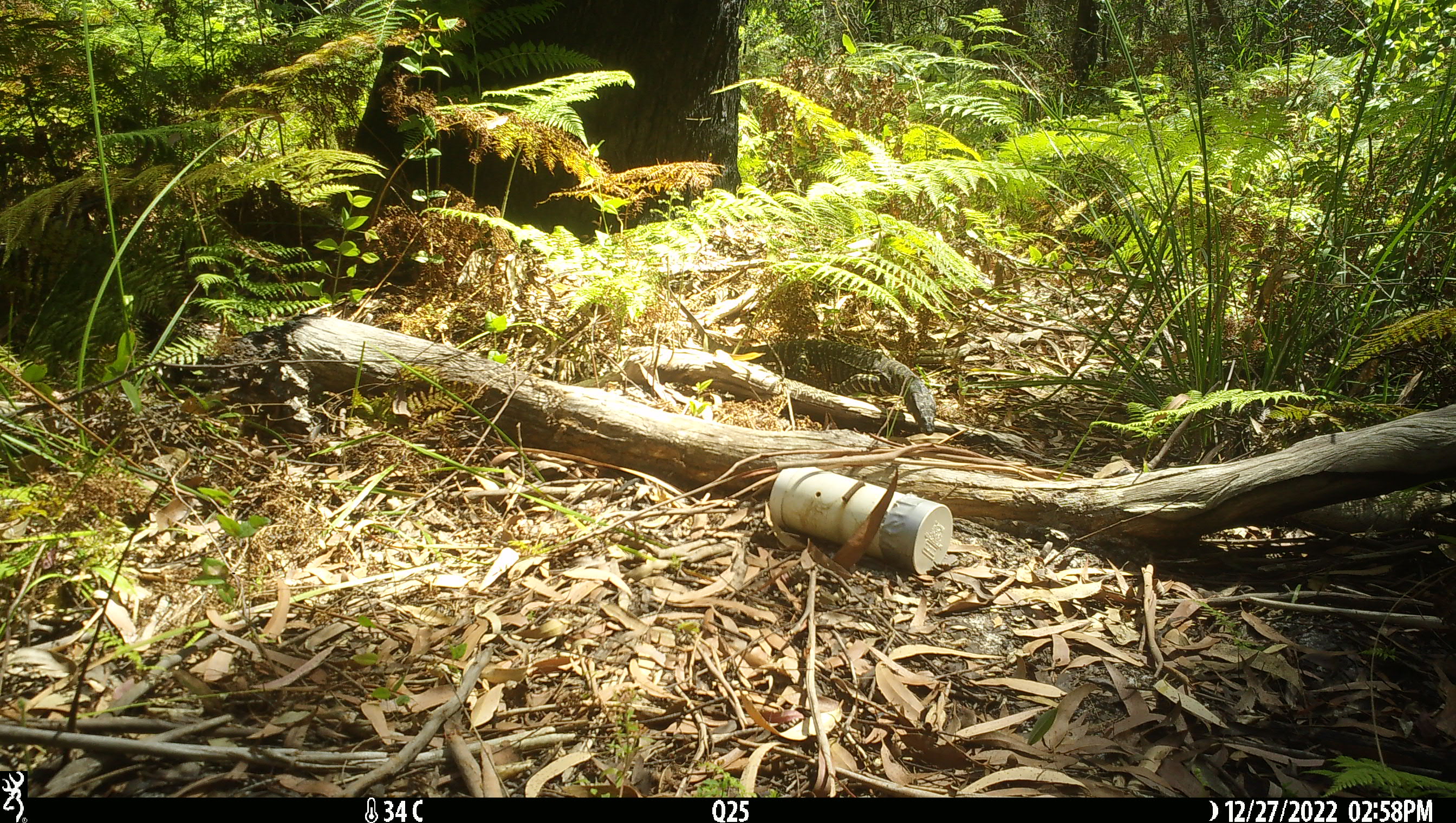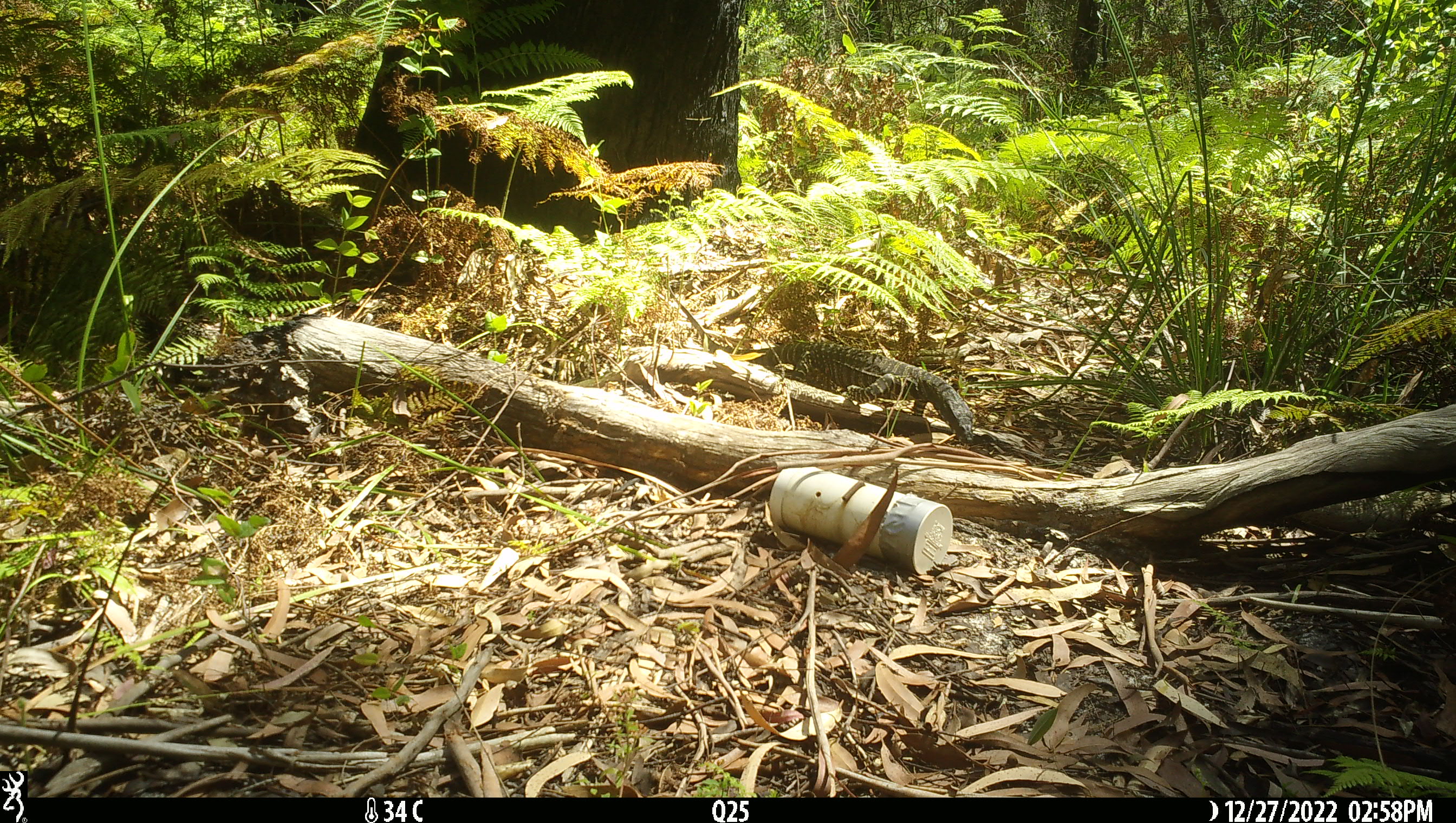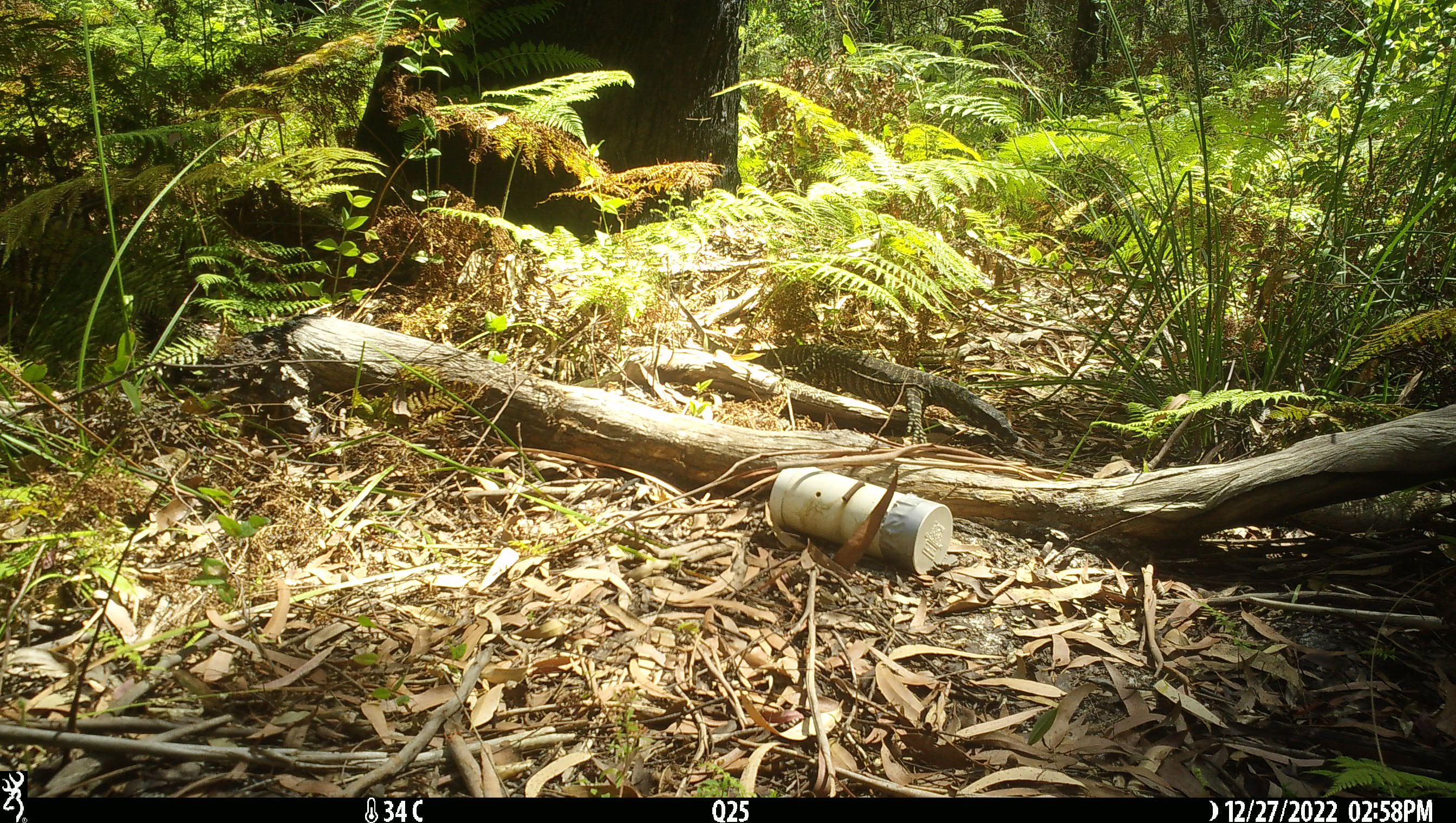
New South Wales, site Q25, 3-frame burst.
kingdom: Animalia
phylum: Chordata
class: Reptilia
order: Squamata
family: Varanidae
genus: Varanus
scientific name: Varanus varius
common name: lace monitor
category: goanna